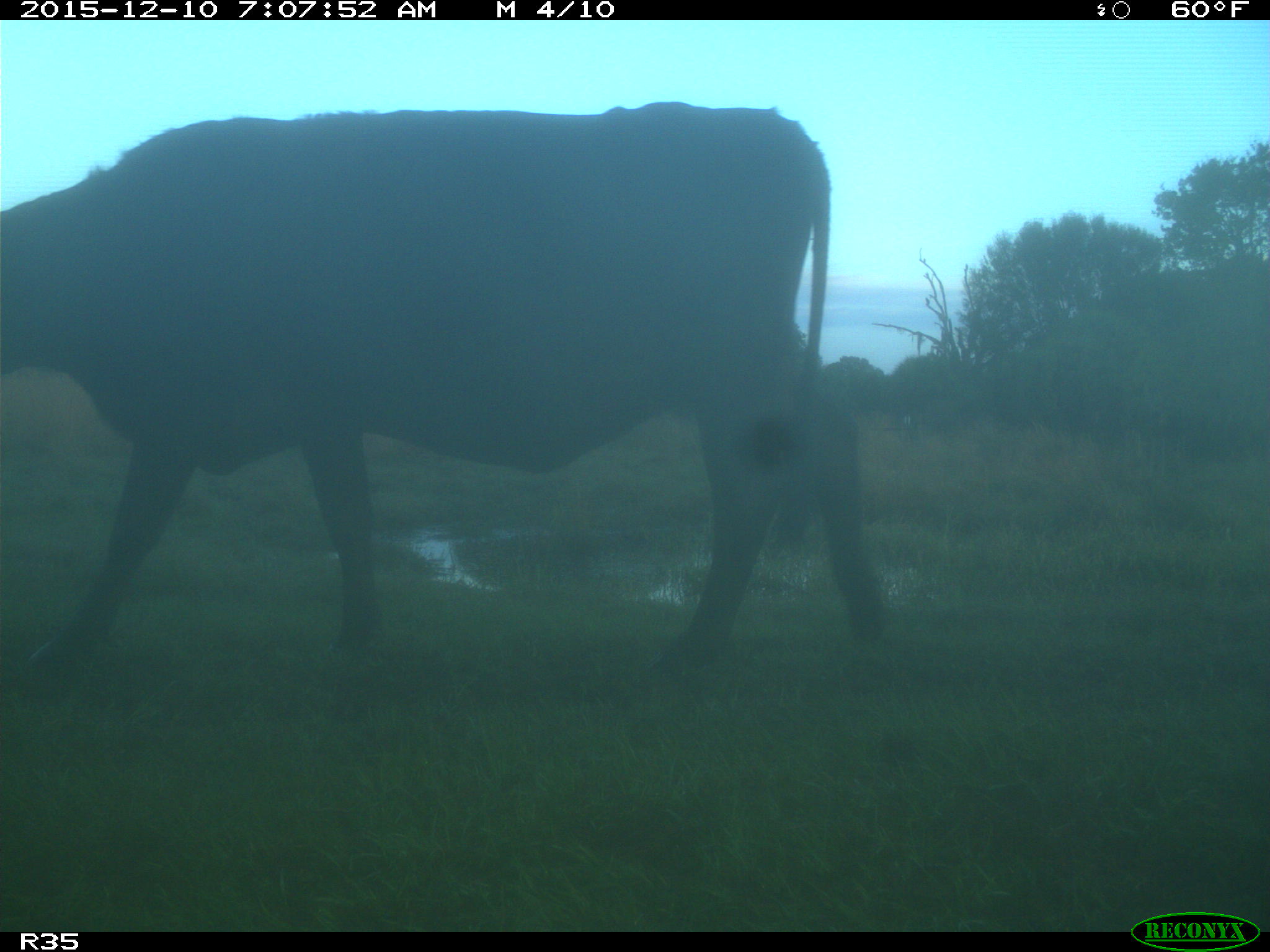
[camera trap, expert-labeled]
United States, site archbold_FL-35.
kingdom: Animalia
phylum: Chordata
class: Mammalia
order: Artiodactyla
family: Bovidae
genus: Bos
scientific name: Bos taurus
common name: domestic cow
Bos taurus (domestic cow).